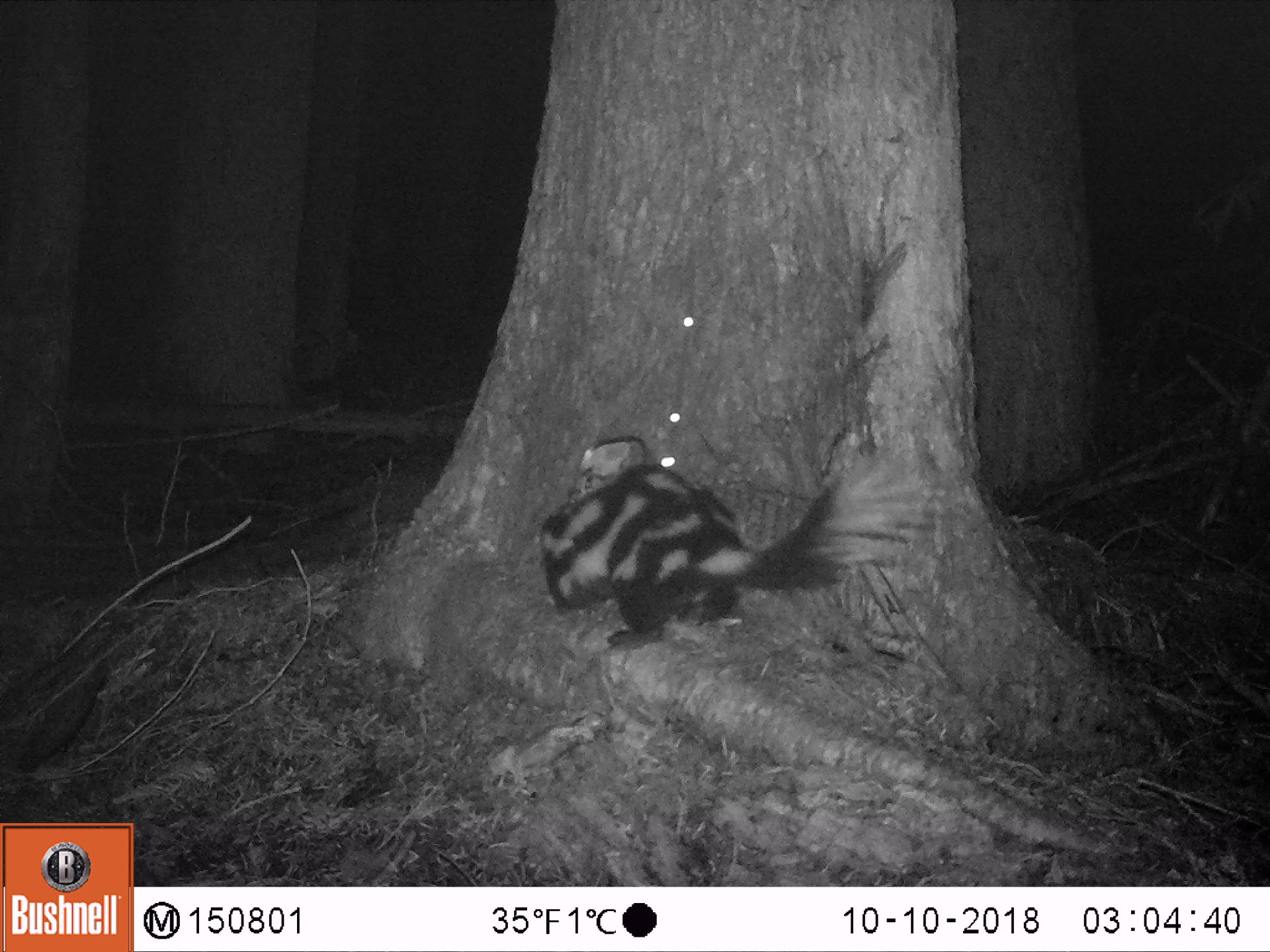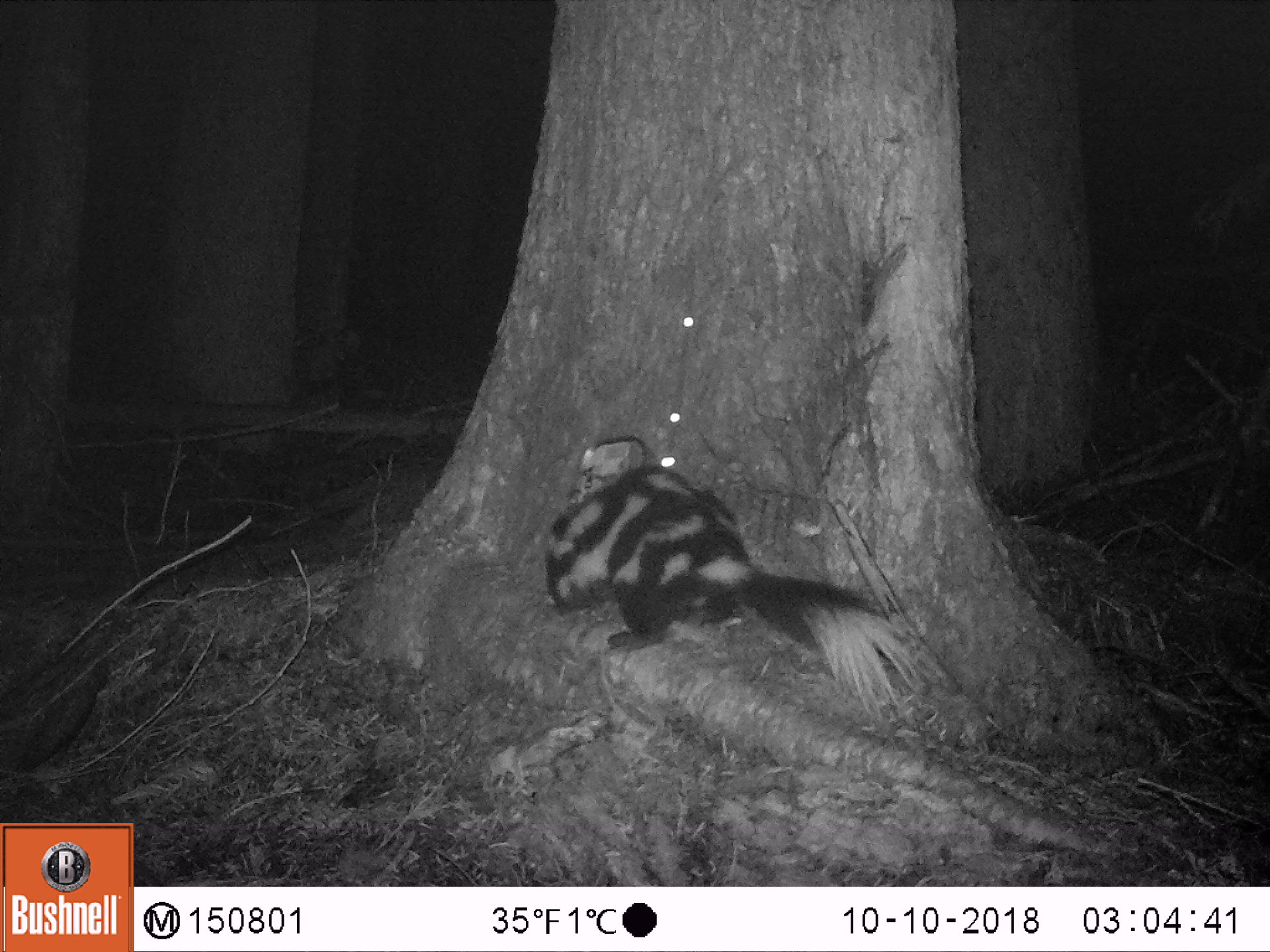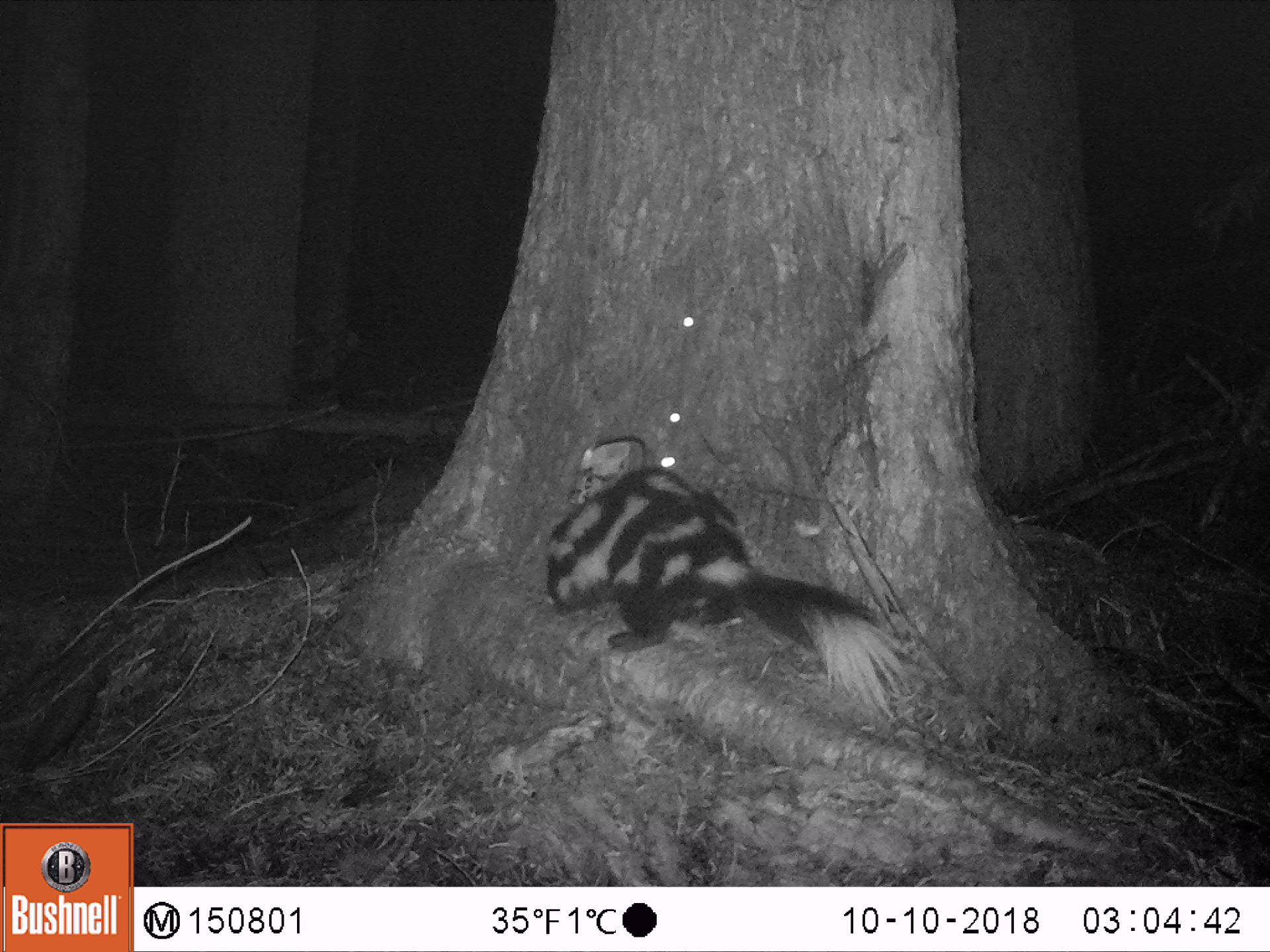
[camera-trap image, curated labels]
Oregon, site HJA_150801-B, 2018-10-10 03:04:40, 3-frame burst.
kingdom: Animalia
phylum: Chordata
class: Mammalia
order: Carnivora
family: Mephitidae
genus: Spilogale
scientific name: Spilogale gracilis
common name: western spotted skunk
Western spotted skunk (Spilogale gracilis).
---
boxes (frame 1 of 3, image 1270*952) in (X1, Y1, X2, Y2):
western spotted skunk: (523, 418, 939, 687)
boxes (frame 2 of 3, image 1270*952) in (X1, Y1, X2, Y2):
western spotted skunk: (527, 451, 942, 740)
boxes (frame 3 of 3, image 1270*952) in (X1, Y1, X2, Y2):
western spotted skunk: (538, 459, 923, 721)